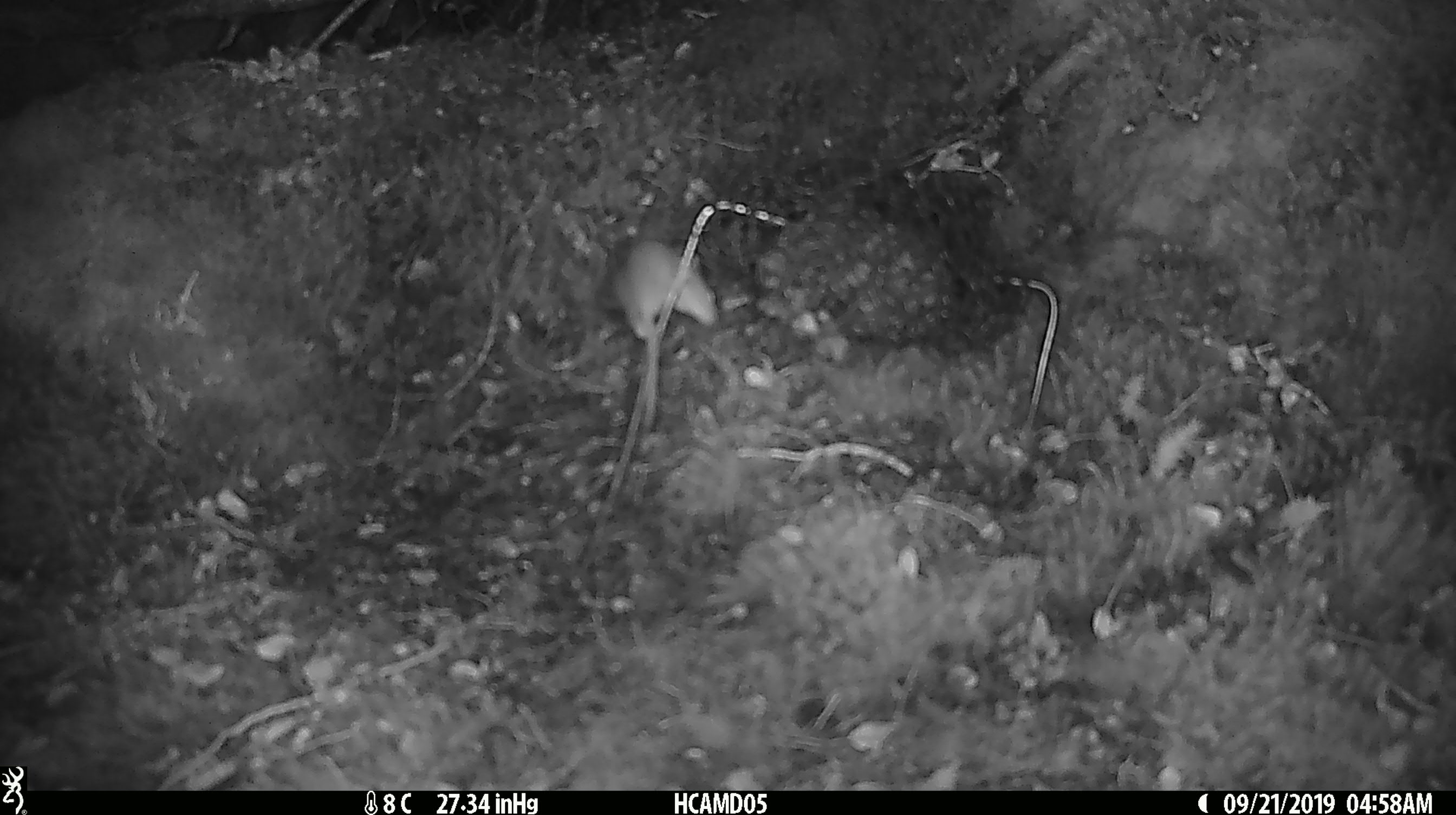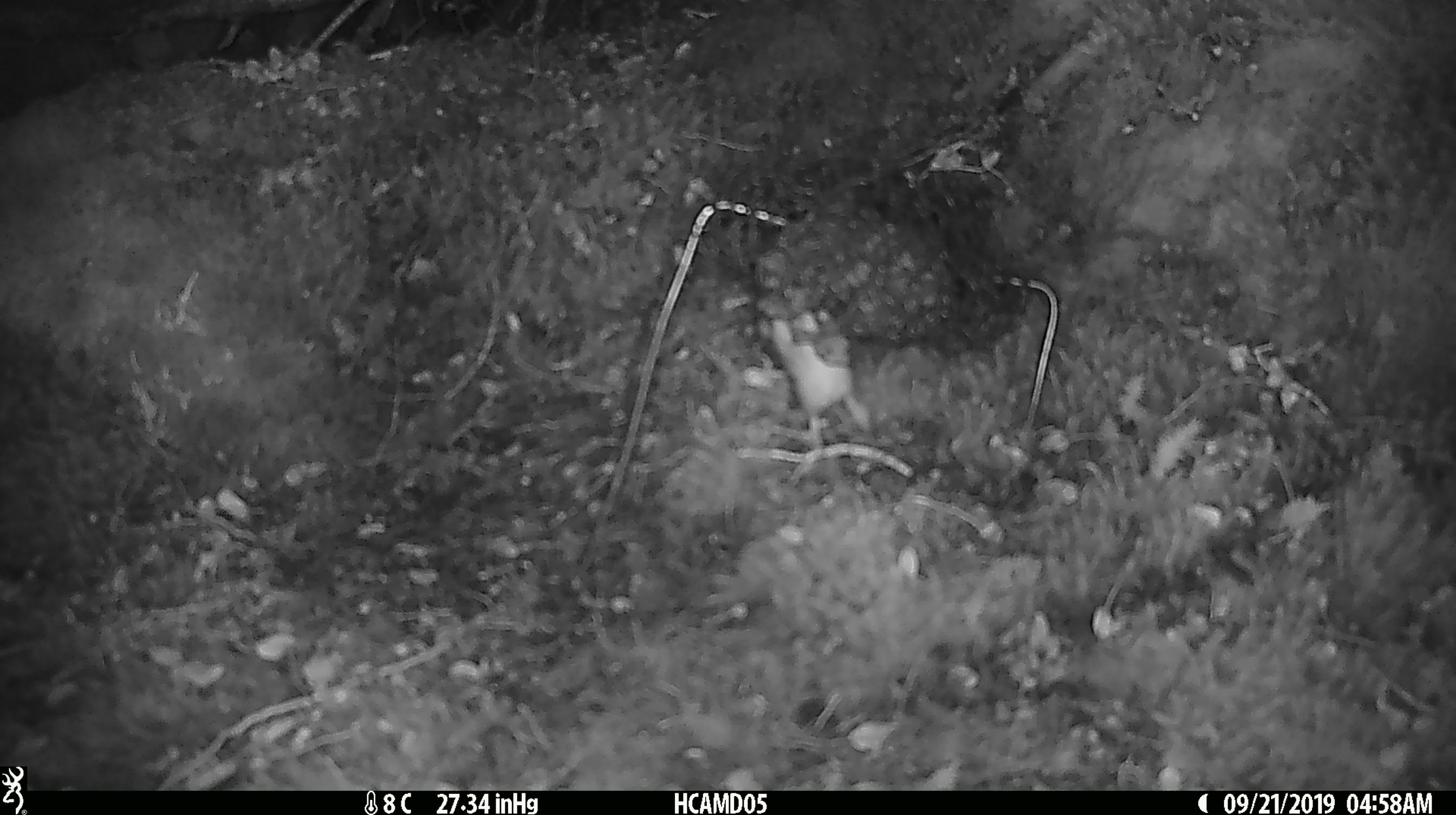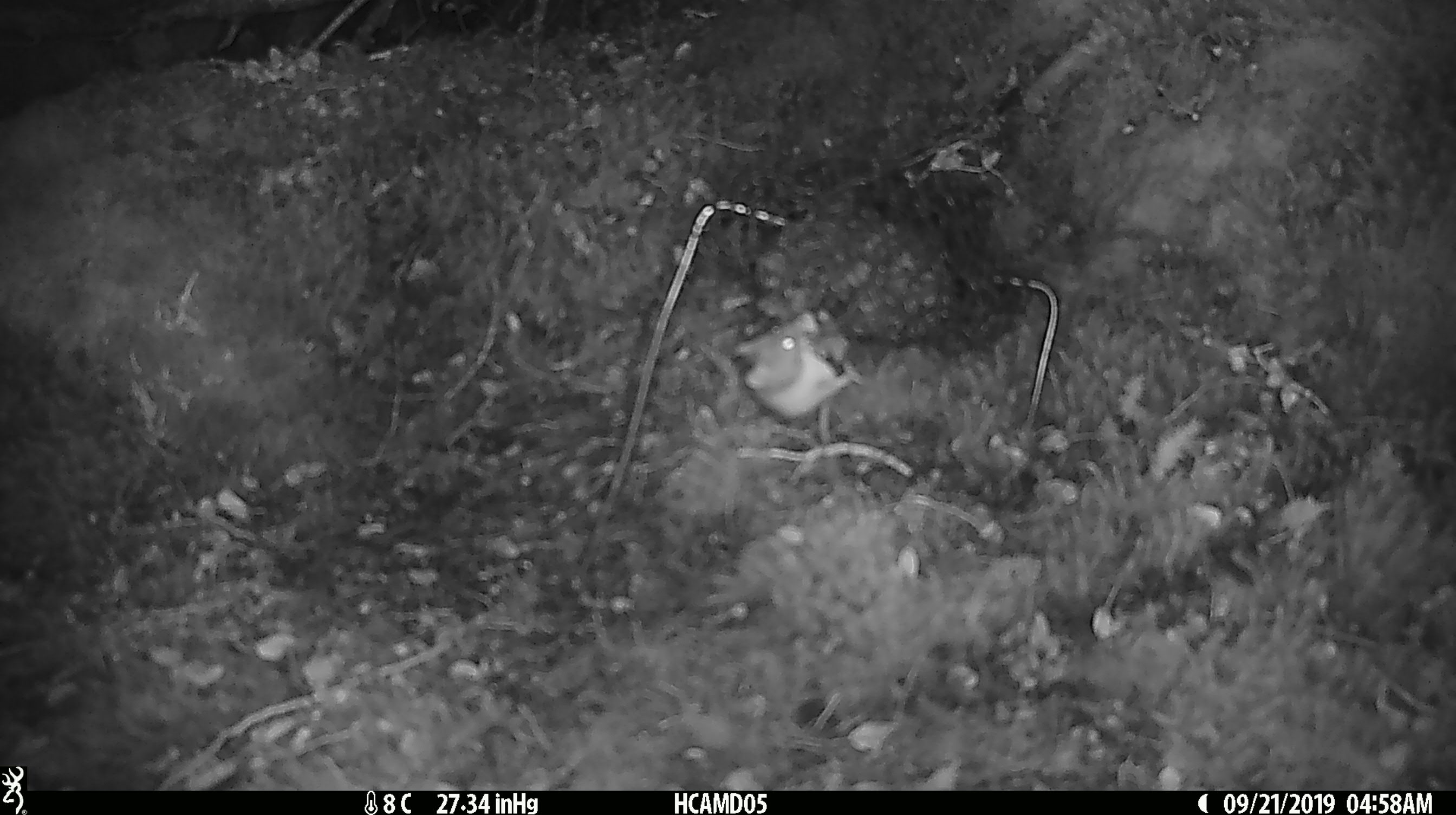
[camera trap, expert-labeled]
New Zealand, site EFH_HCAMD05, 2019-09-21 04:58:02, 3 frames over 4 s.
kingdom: Animalia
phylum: Chordata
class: Mammalia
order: Rodentia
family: Muridae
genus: Mus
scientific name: Mus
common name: mouse